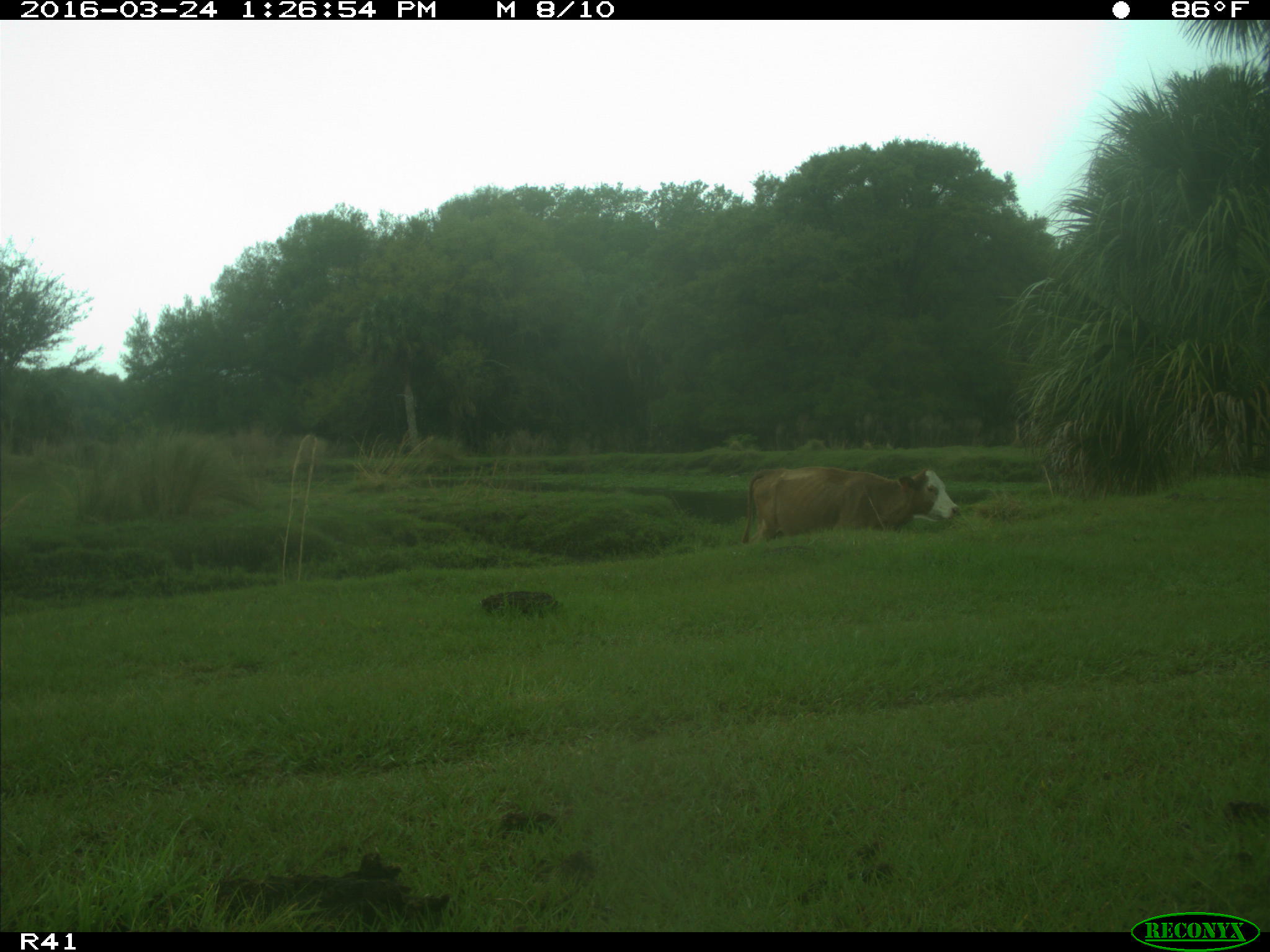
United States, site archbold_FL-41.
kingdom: Animalia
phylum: Chordata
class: Mammalia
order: Artiodactyla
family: Bovidae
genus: Bos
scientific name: Bos taurus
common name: domestic cow